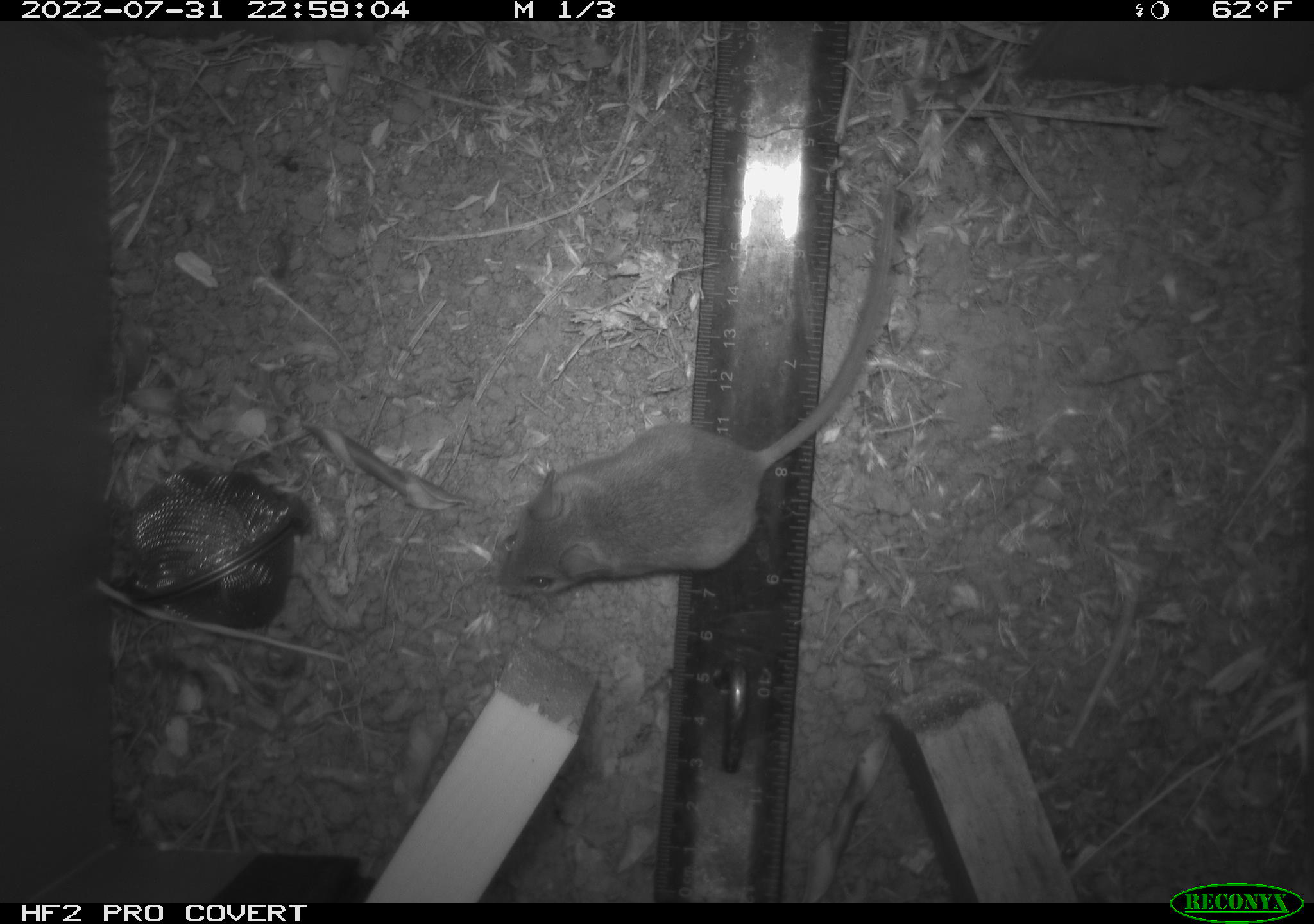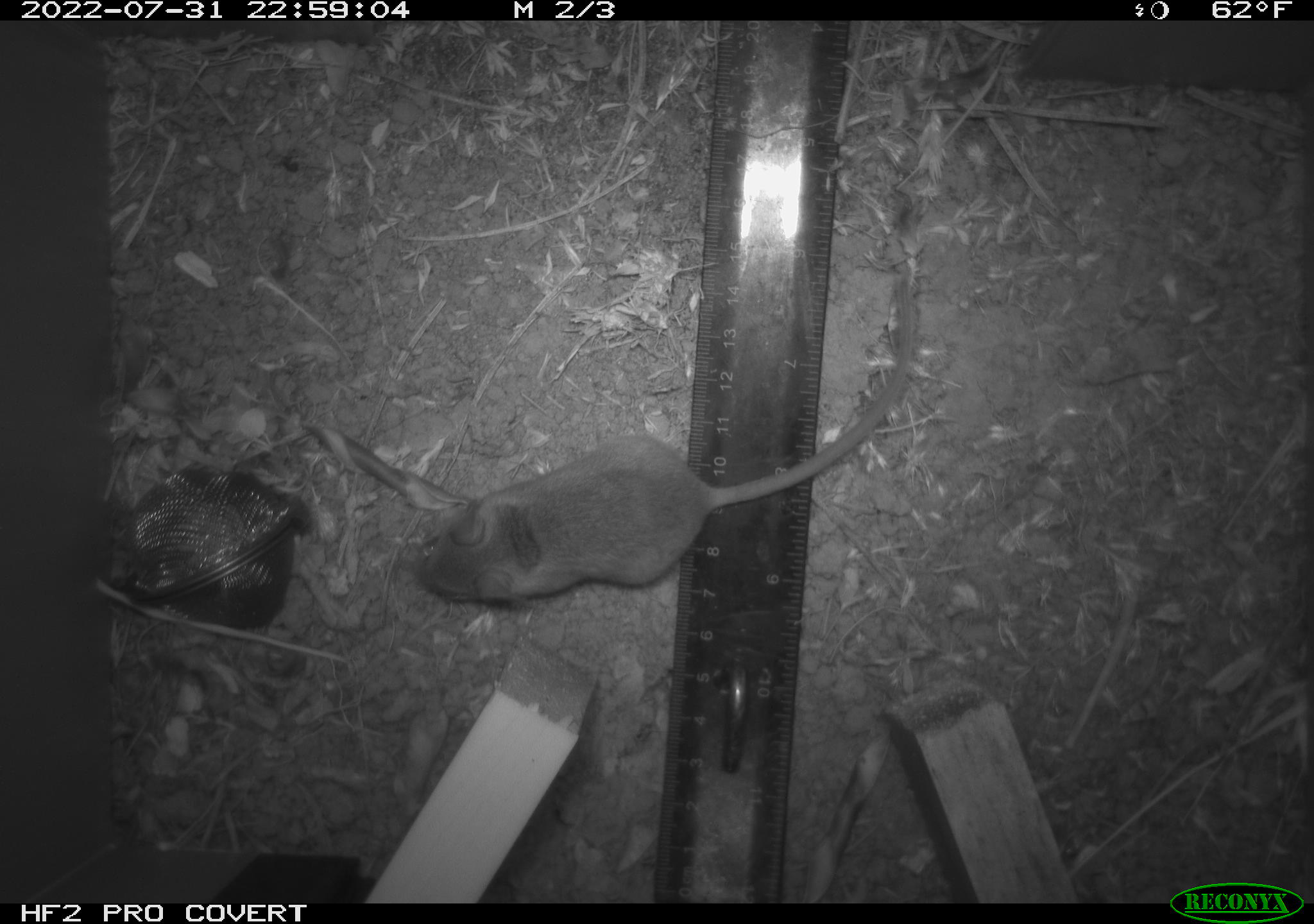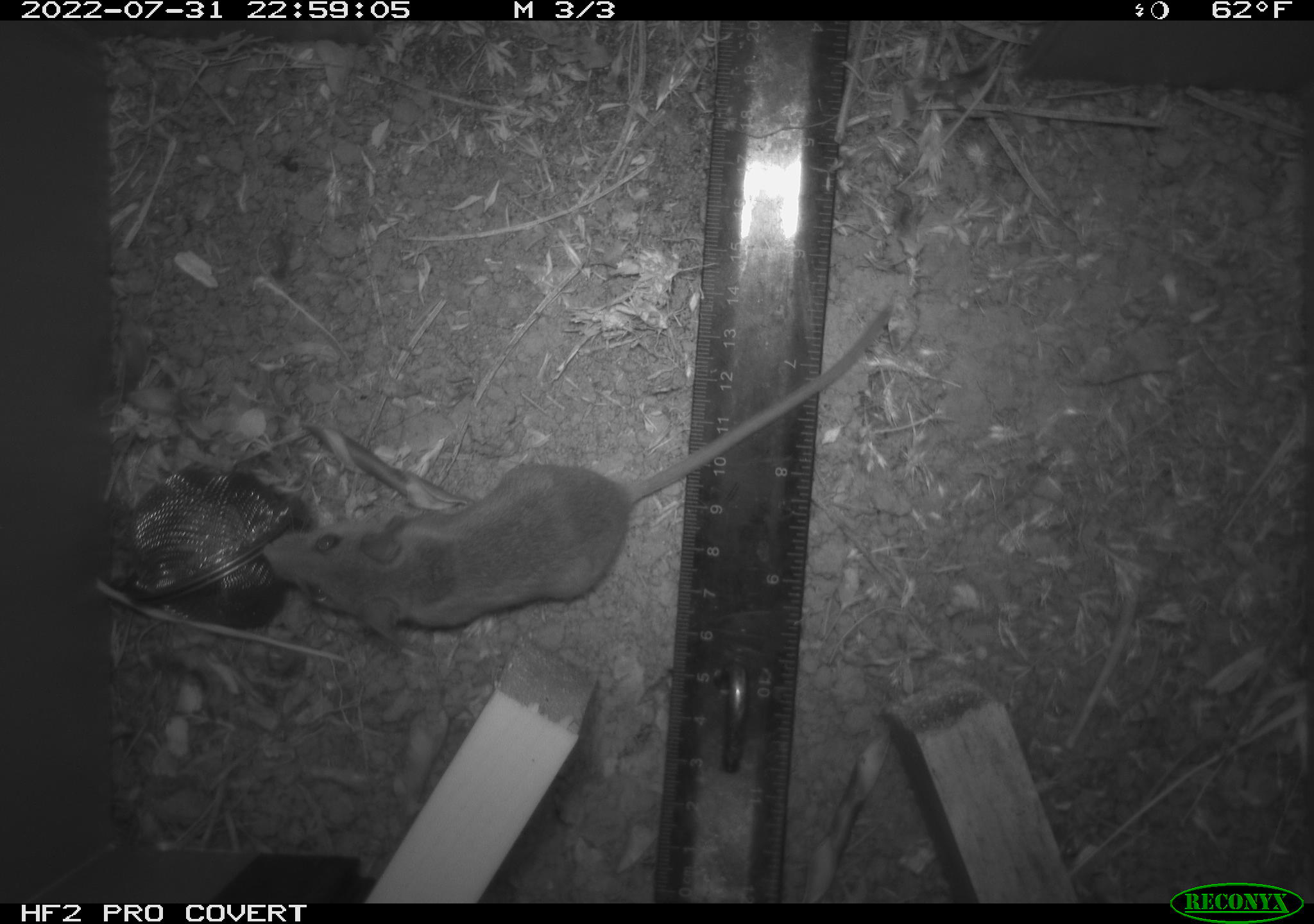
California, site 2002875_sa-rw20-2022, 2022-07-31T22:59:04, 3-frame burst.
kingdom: Animalia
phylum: Chordata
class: Mammalia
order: Rodentia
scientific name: Rodentia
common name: mouse species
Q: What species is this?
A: Mouse species (Rodentia).